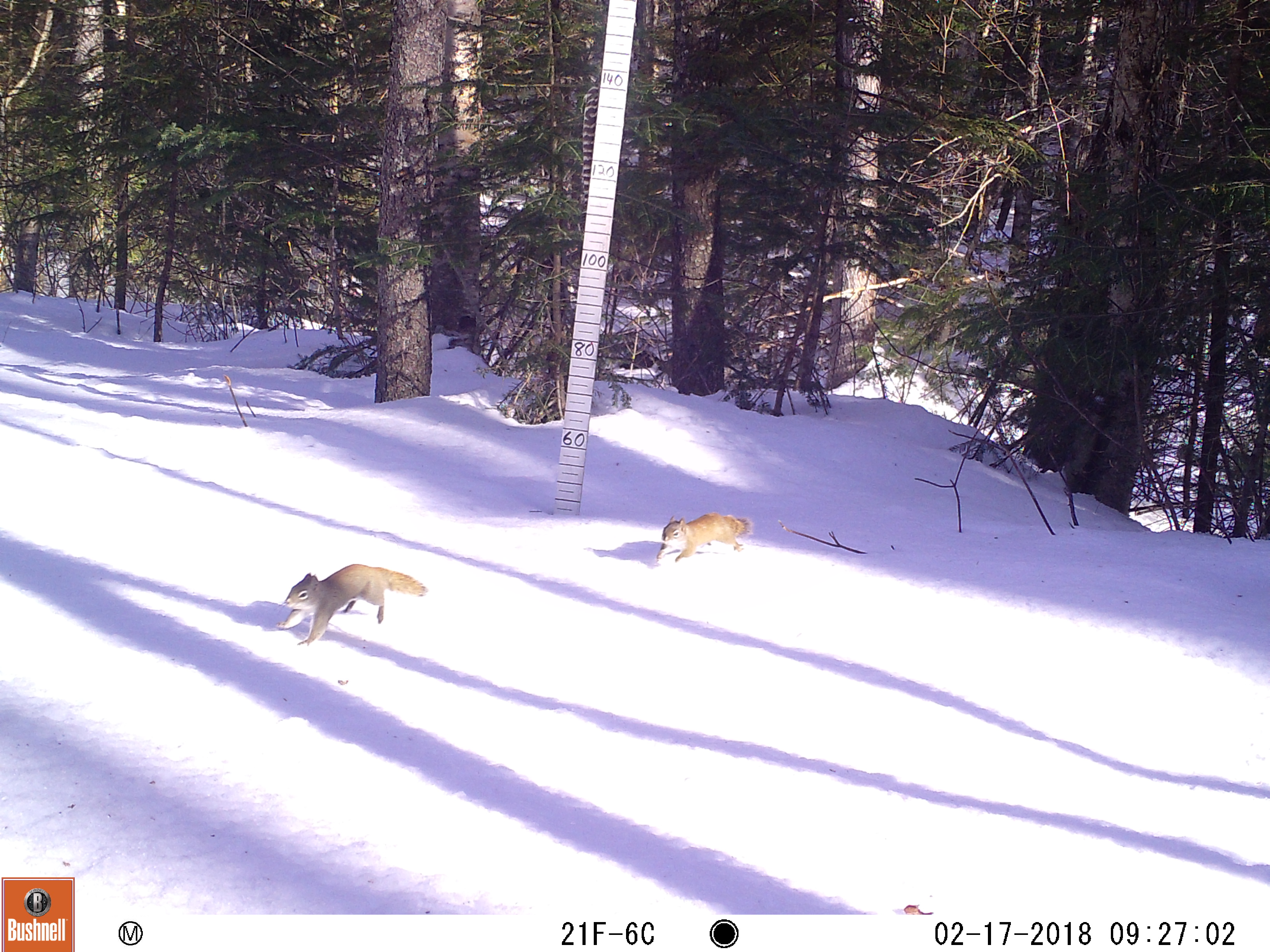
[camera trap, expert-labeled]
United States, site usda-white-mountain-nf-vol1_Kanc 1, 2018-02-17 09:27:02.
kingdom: Animalia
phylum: Chordata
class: Mammalia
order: Rodentia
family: Sciuridae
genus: Tamiasciurus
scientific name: Tamiasciurus hudsonicus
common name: red squirrel